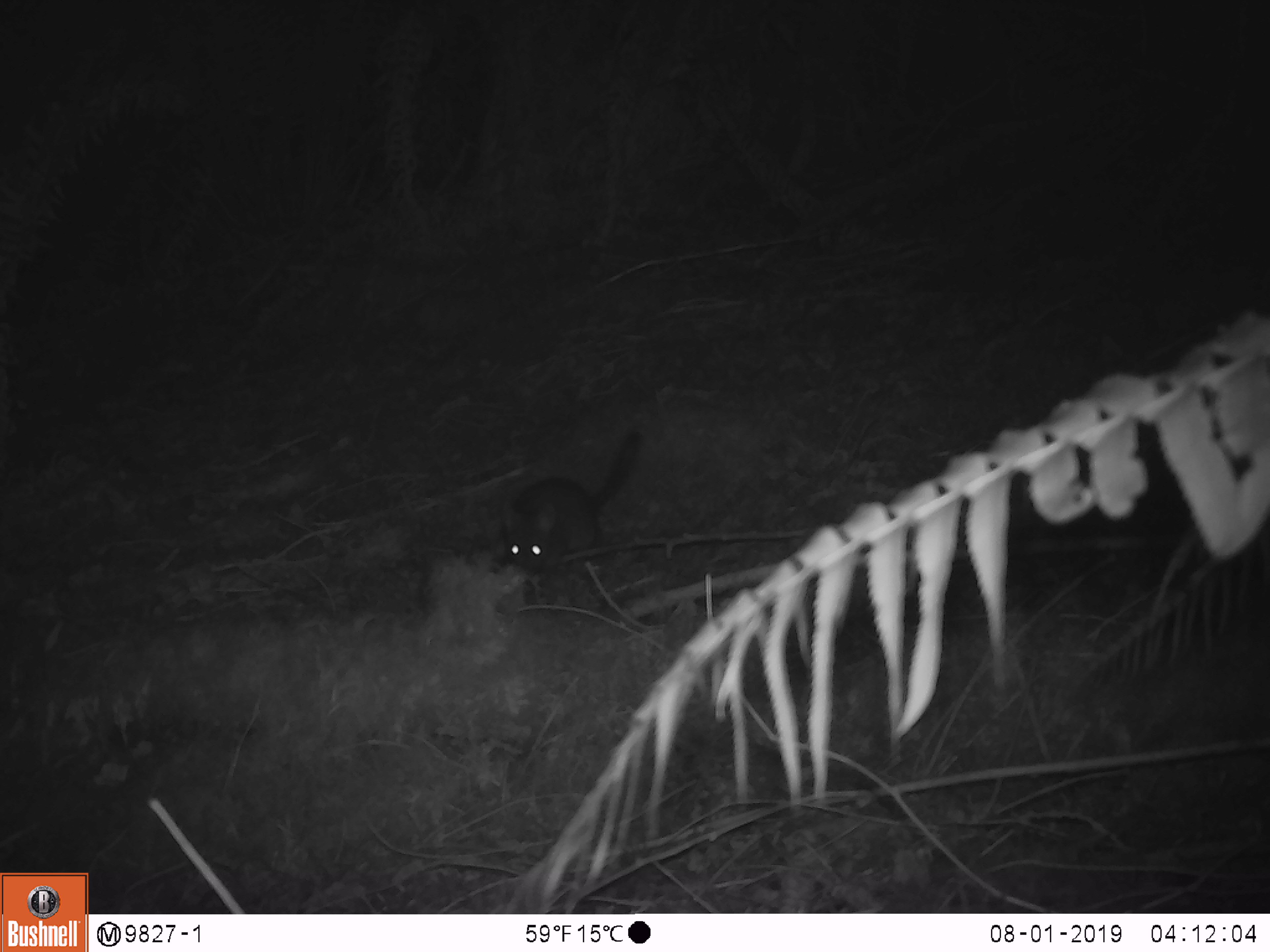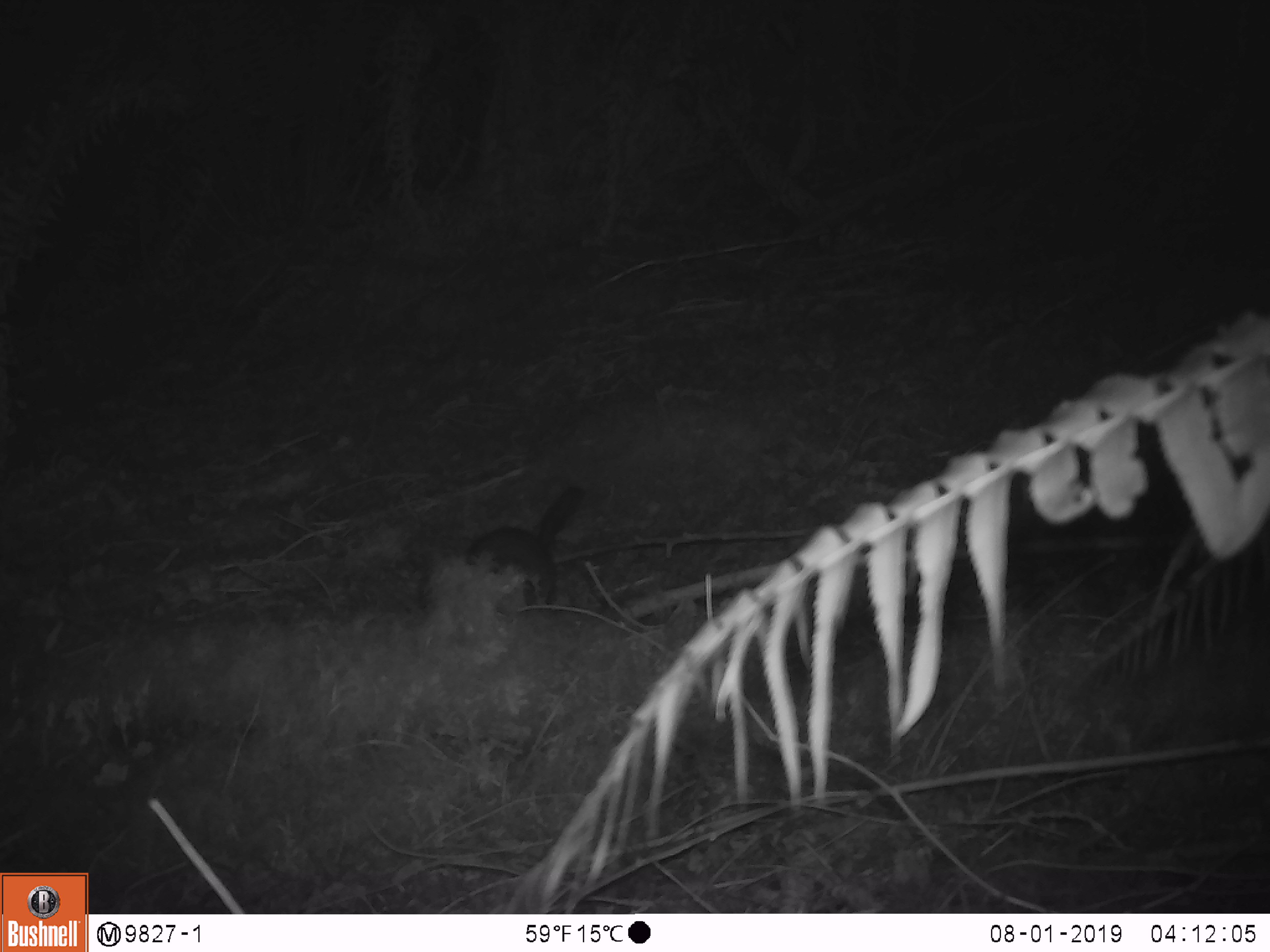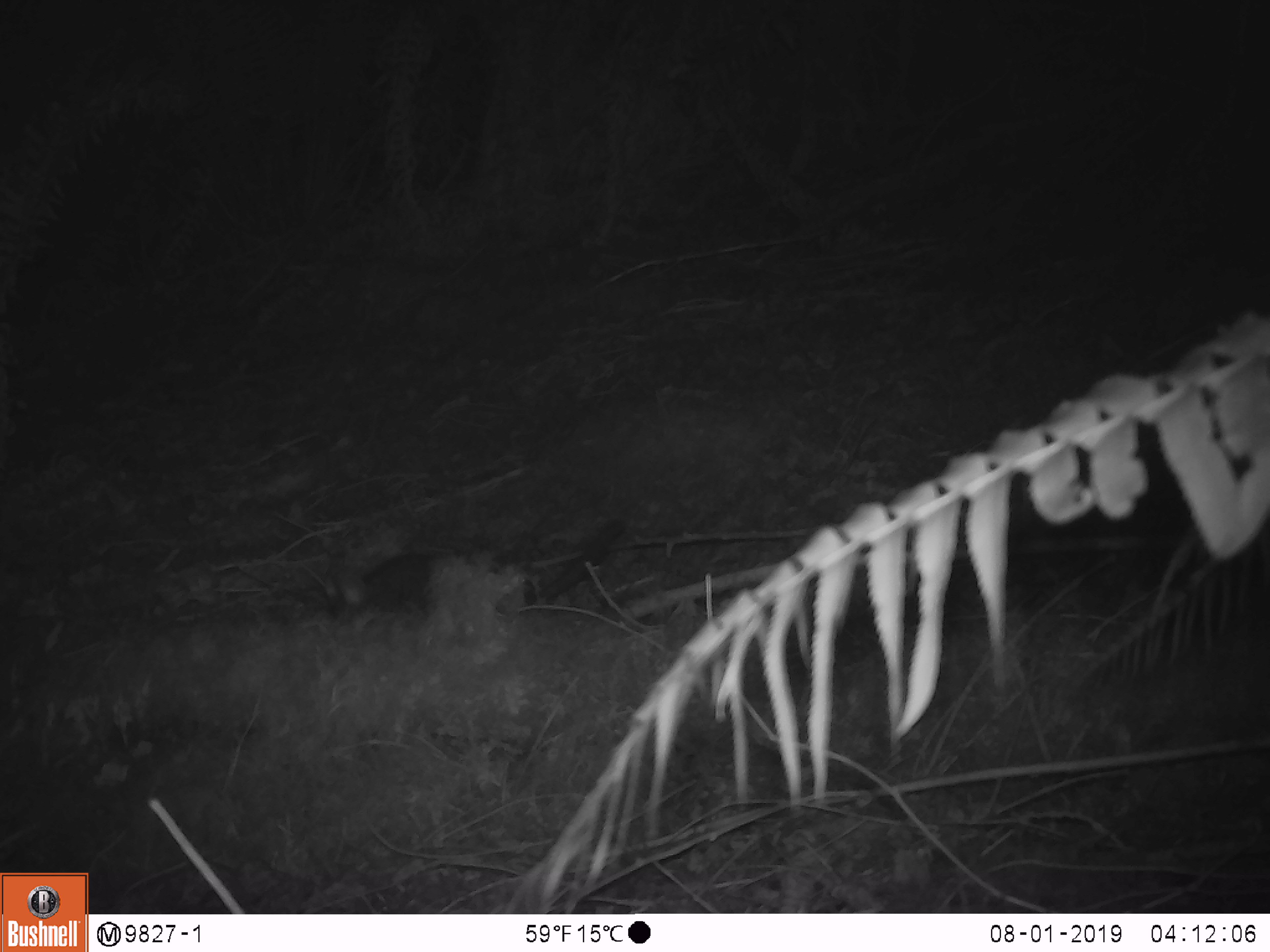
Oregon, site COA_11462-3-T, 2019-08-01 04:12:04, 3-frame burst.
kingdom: Animalia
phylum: Chordata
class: Mammalia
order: Rodentia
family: Cricetidae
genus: Neotoma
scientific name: Neotoma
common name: woodrats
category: neotoma species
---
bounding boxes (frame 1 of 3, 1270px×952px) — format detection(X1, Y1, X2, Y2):
neotoma species: detection(492, 422, 644, 580)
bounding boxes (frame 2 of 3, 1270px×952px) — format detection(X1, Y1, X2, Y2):
neotoma species: detection(461, 476, 585, 621)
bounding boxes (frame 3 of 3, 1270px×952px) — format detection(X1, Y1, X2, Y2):
neotoma species: detection(341, 512, 635, 633)